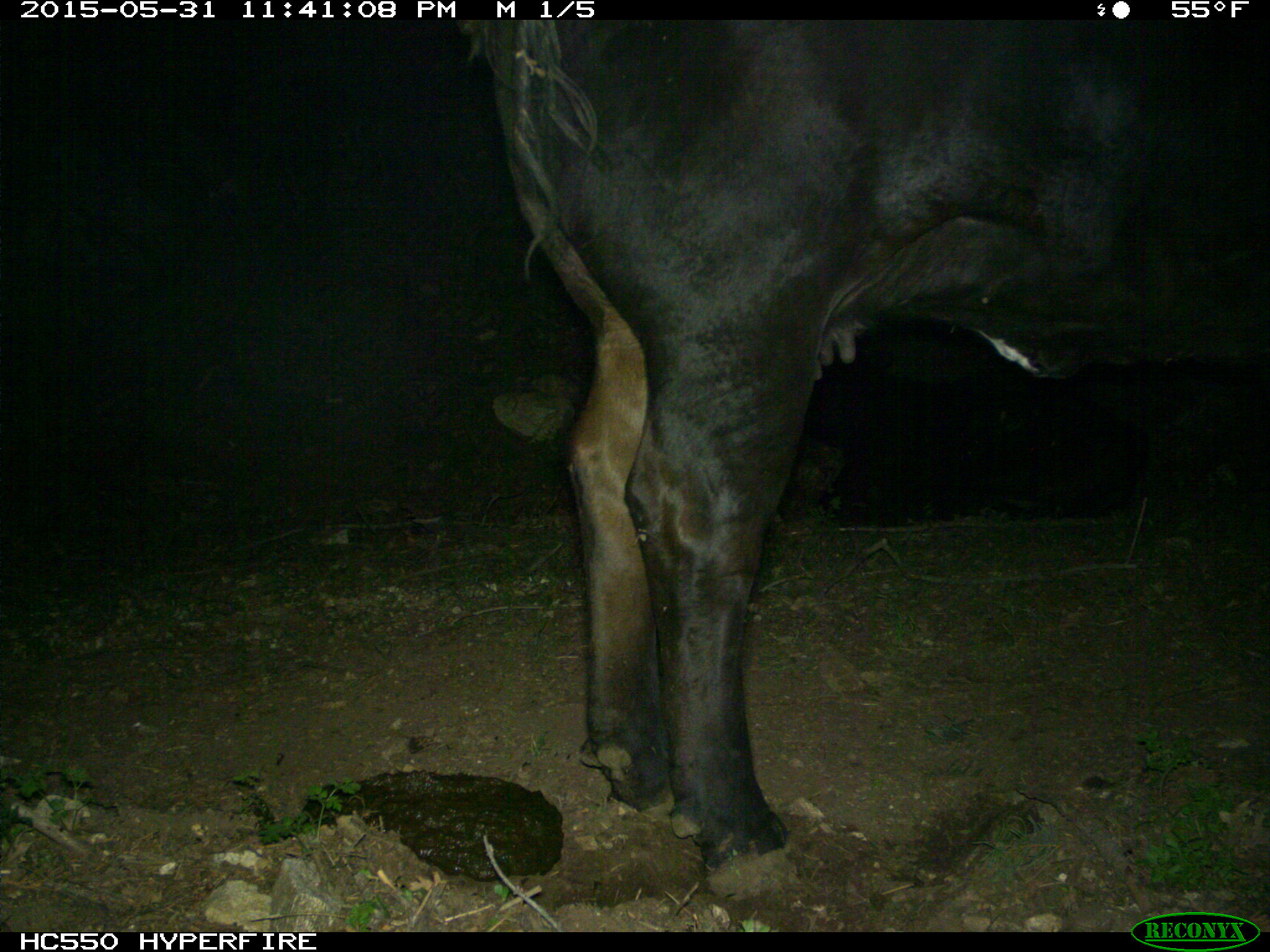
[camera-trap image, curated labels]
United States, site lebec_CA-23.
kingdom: Animalia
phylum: Chordata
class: Mammalia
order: Artiodactyla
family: Bovidae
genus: Bos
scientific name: Bos taurus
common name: domestic cow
Bos taurus (domestic cow).